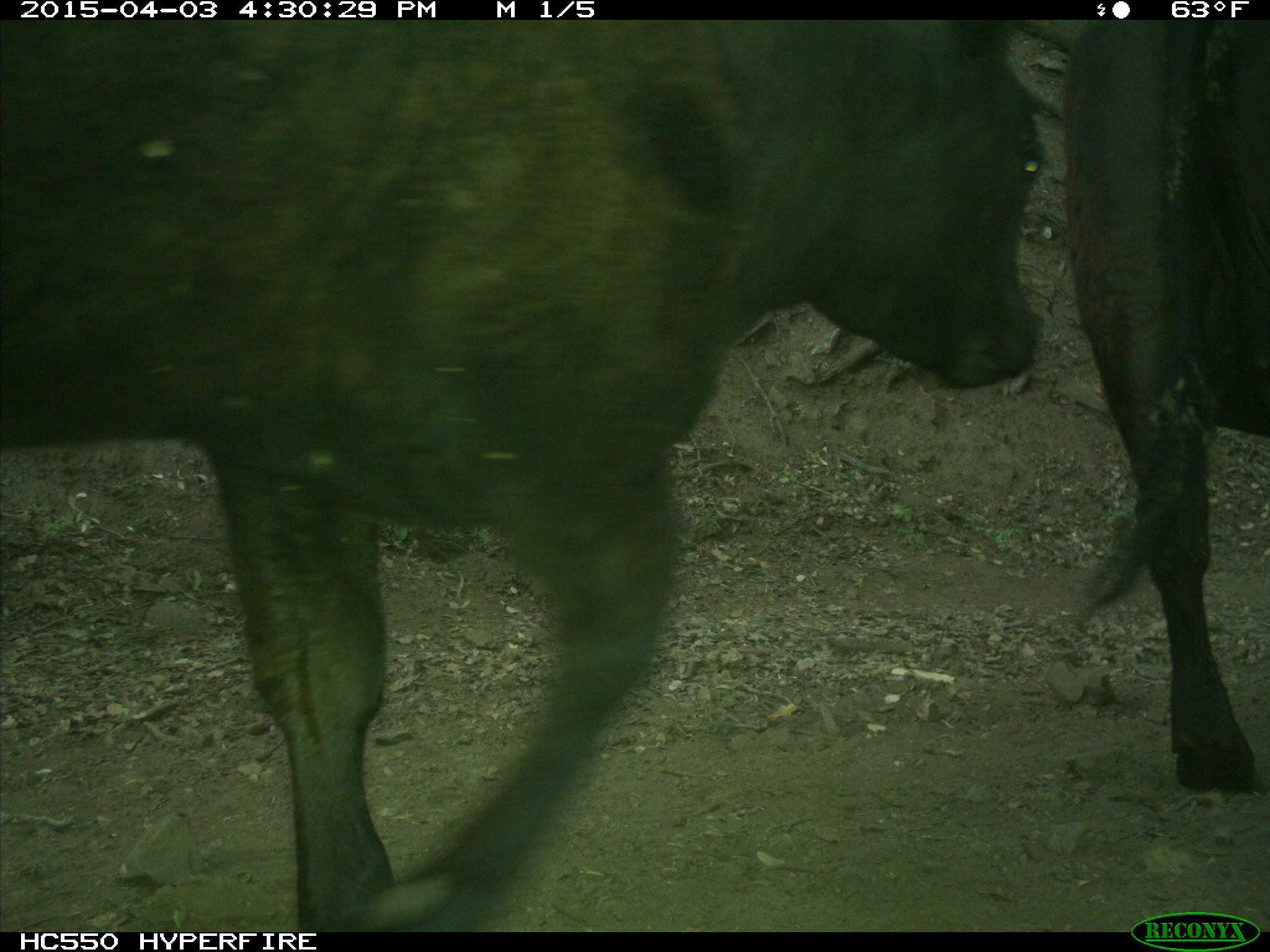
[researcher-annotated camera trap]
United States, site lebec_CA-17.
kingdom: Animalia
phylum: Chordata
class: Mammalia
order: Artiodactyla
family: Bovidae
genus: Bos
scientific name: Bos taurus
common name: domestic cow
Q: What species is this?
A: Bos taurus (domestic cow).